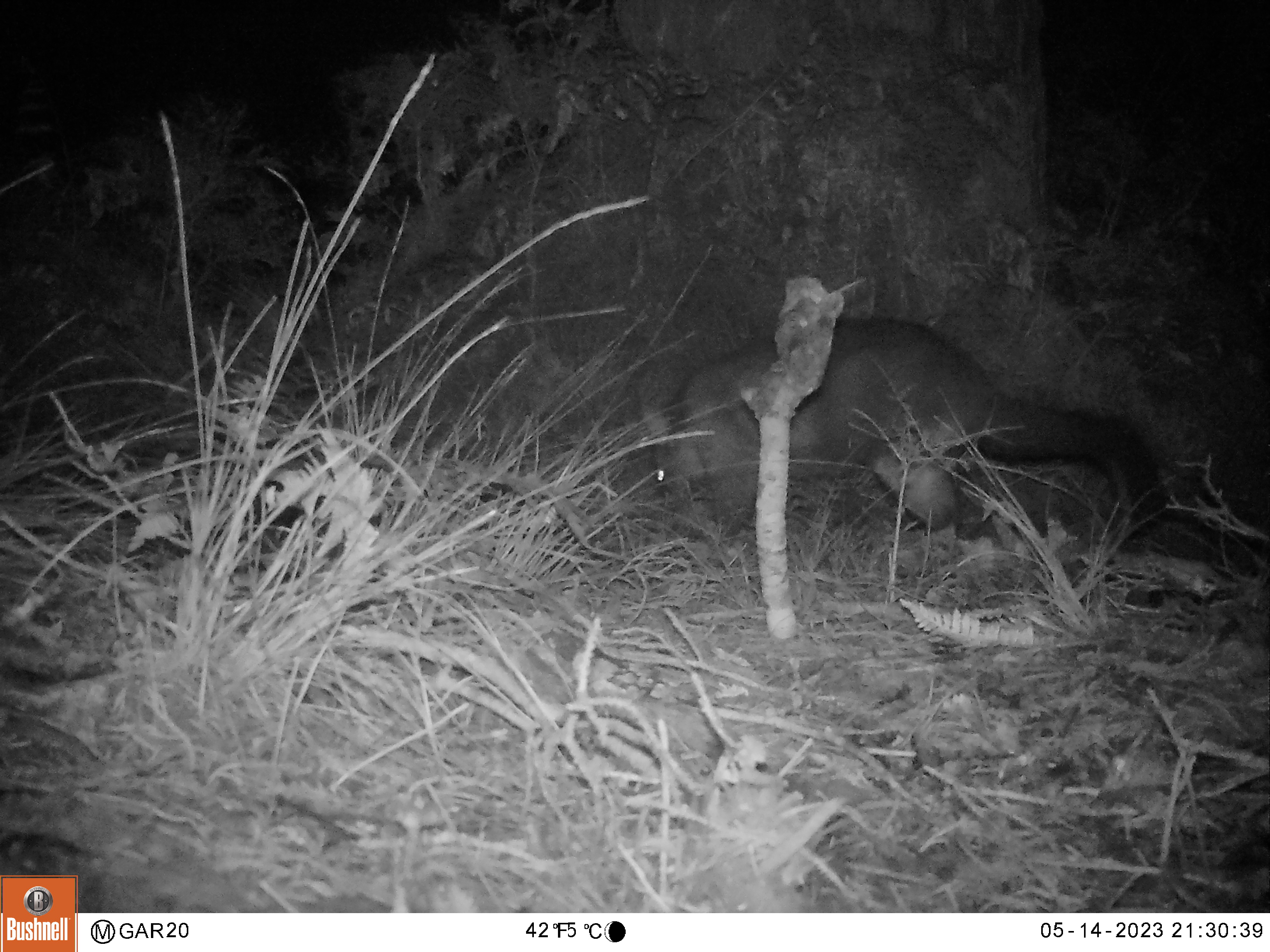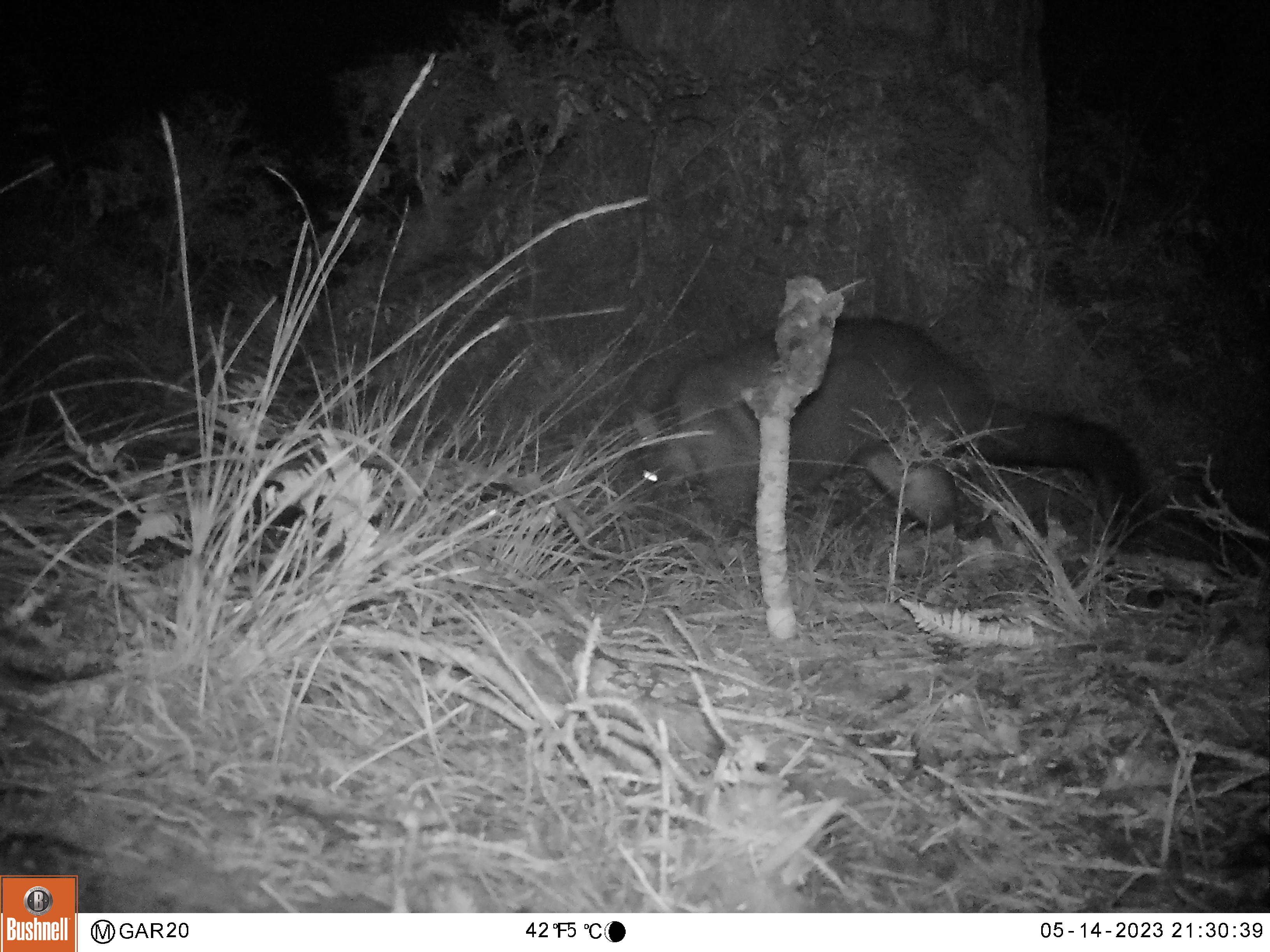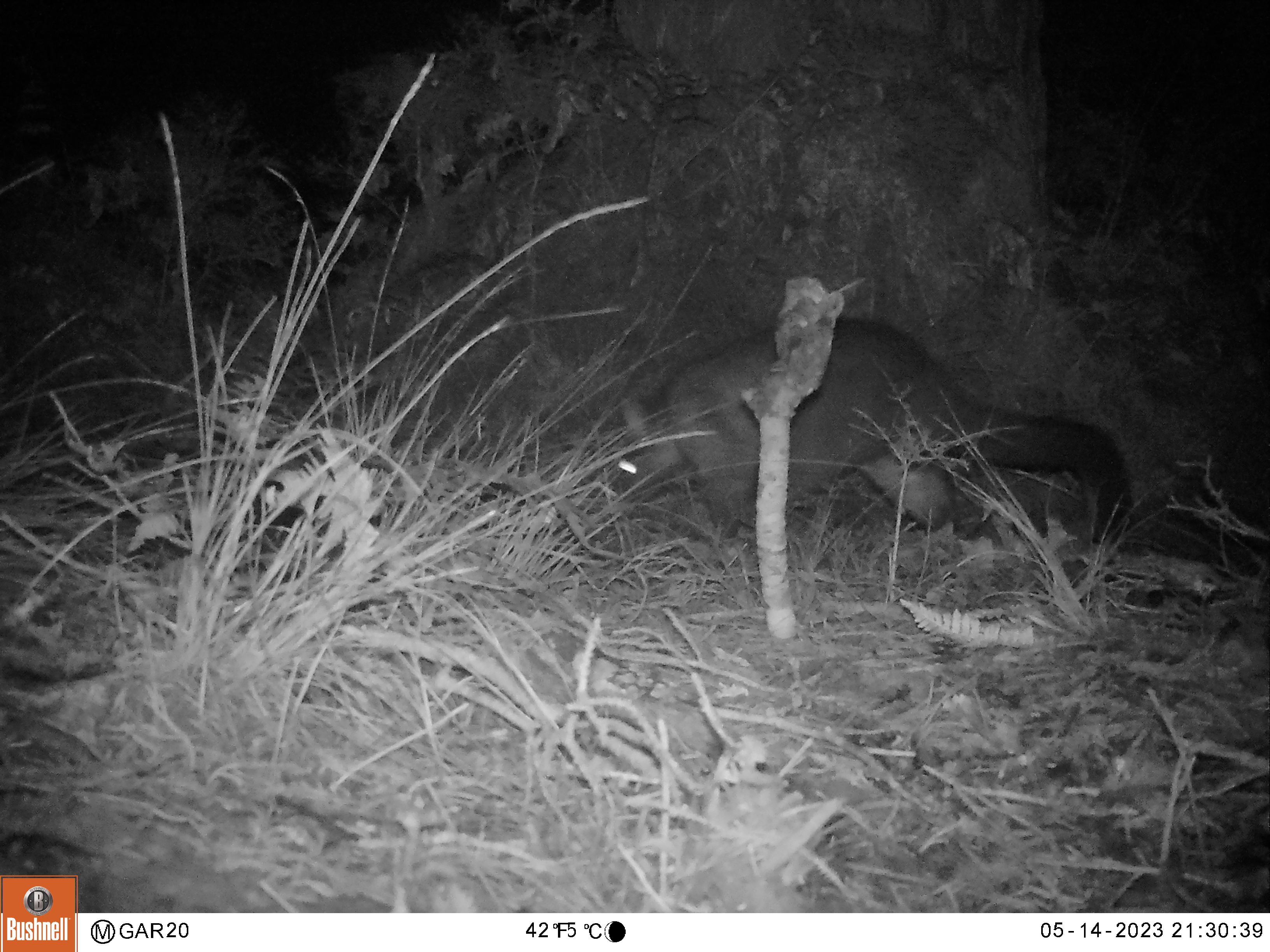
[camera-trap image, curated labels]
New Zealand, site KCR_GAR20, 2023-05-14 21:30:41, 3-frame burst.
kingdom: Animalia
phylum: Chordata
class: Mammalia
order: Diprotodontia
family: Phalangeridae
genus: Trichosurus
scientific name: Trichosurus vulpecula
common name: common brushtail possum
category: possum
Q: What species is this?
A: Possum (common brushtail possum) (Trichosurus vulpecula).